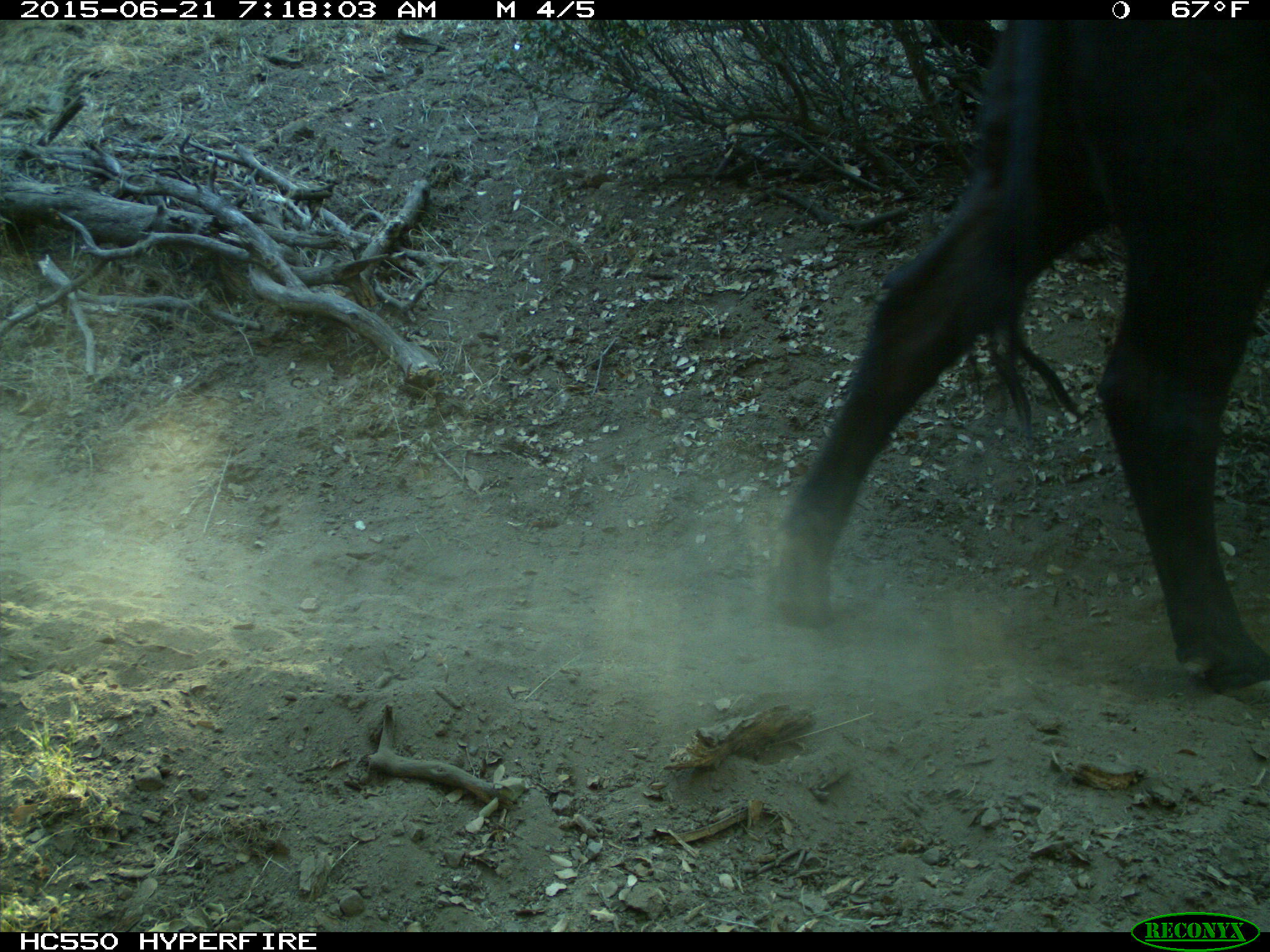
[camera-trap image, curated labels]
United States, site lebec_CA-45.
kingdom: Animalia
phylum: Chordata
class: Mammalia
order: Artiodactyla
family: Bovidae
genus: Bos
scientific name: Bos taurus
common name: domestic cow